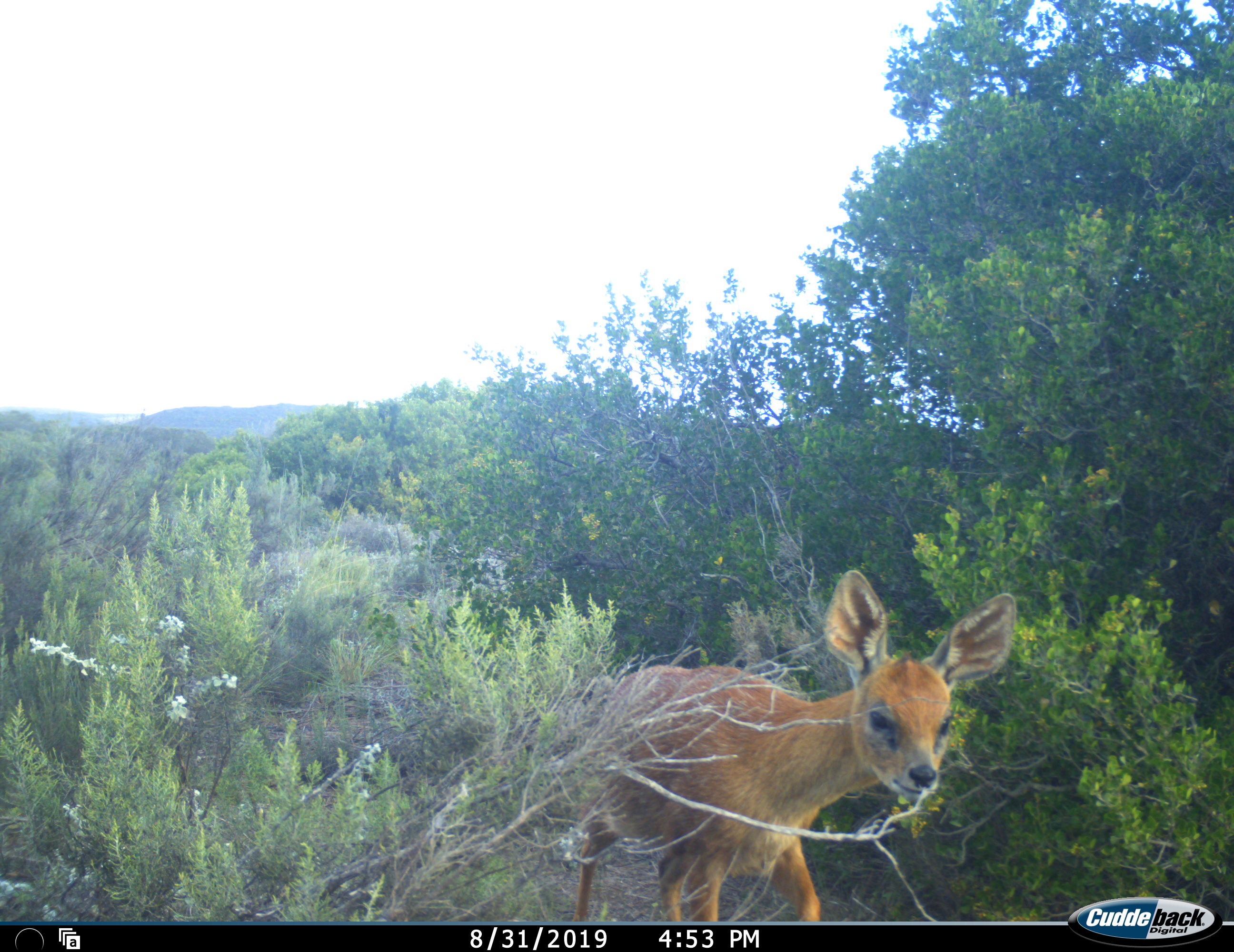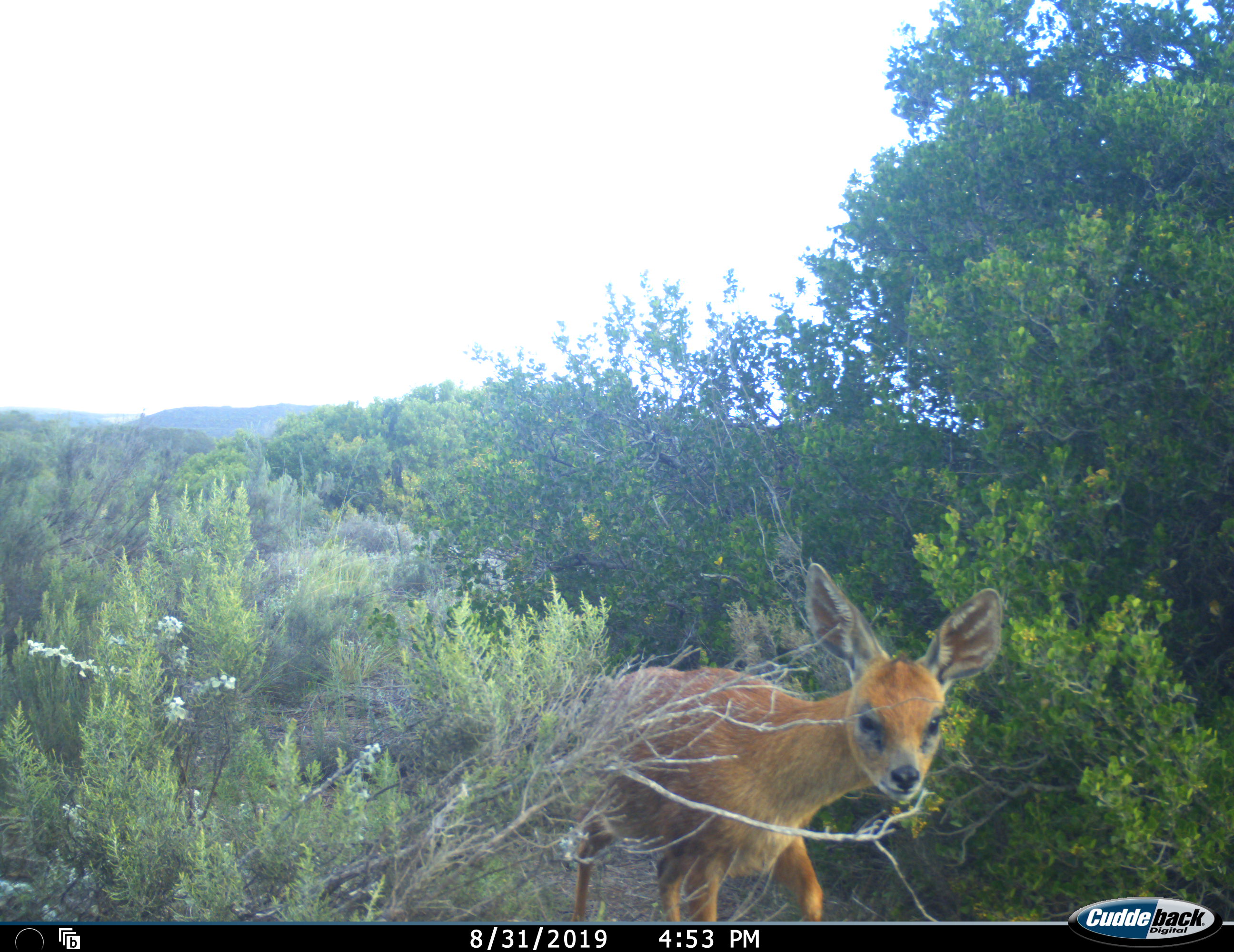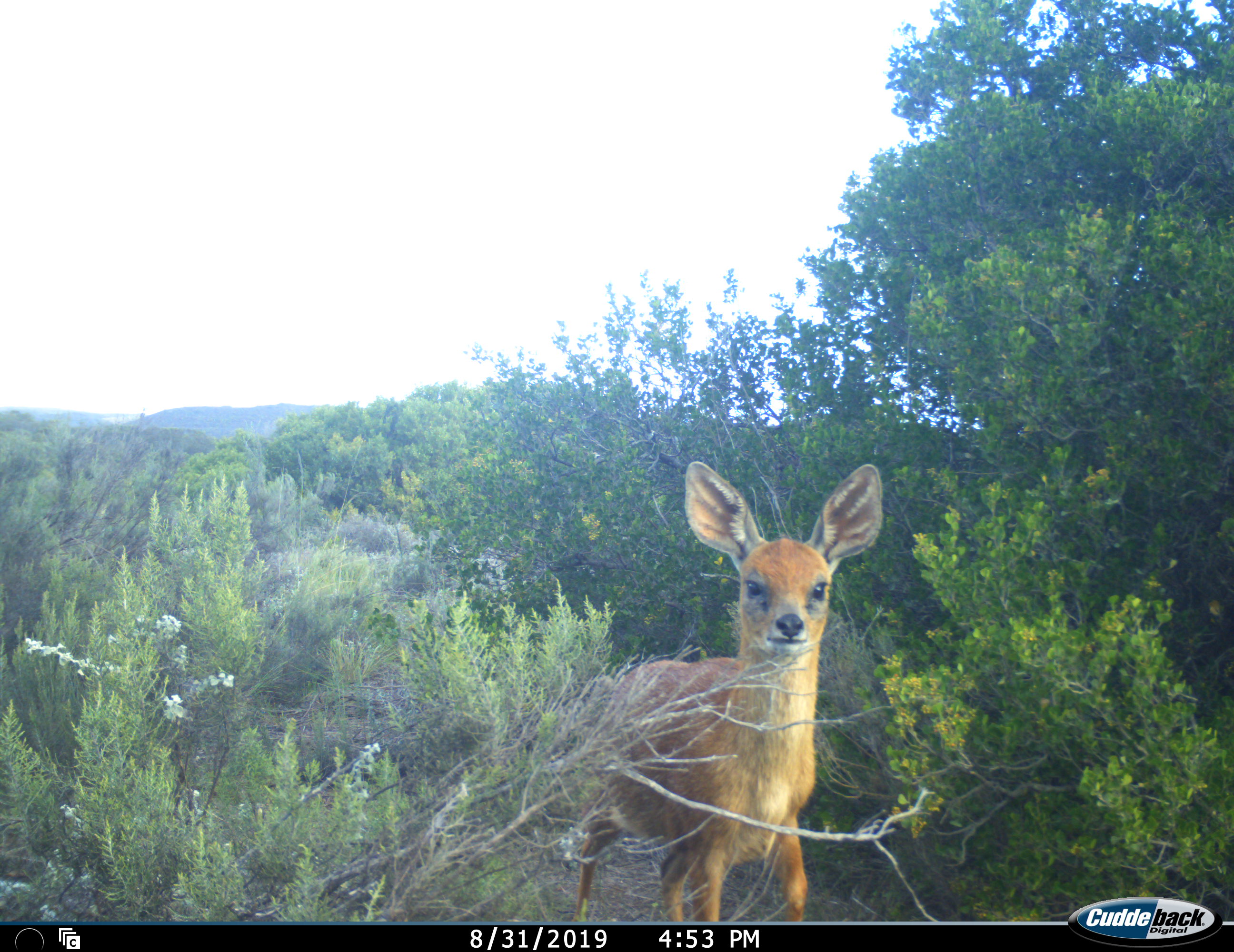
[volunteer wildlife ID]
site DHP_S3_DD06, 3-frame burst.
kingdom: Animalia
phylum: Chordata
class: Mammalia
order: Artiodactyla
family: Bovidae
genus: Raphicerus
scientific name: Raphicerus melanotis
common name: grysbok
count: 1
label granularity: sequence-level